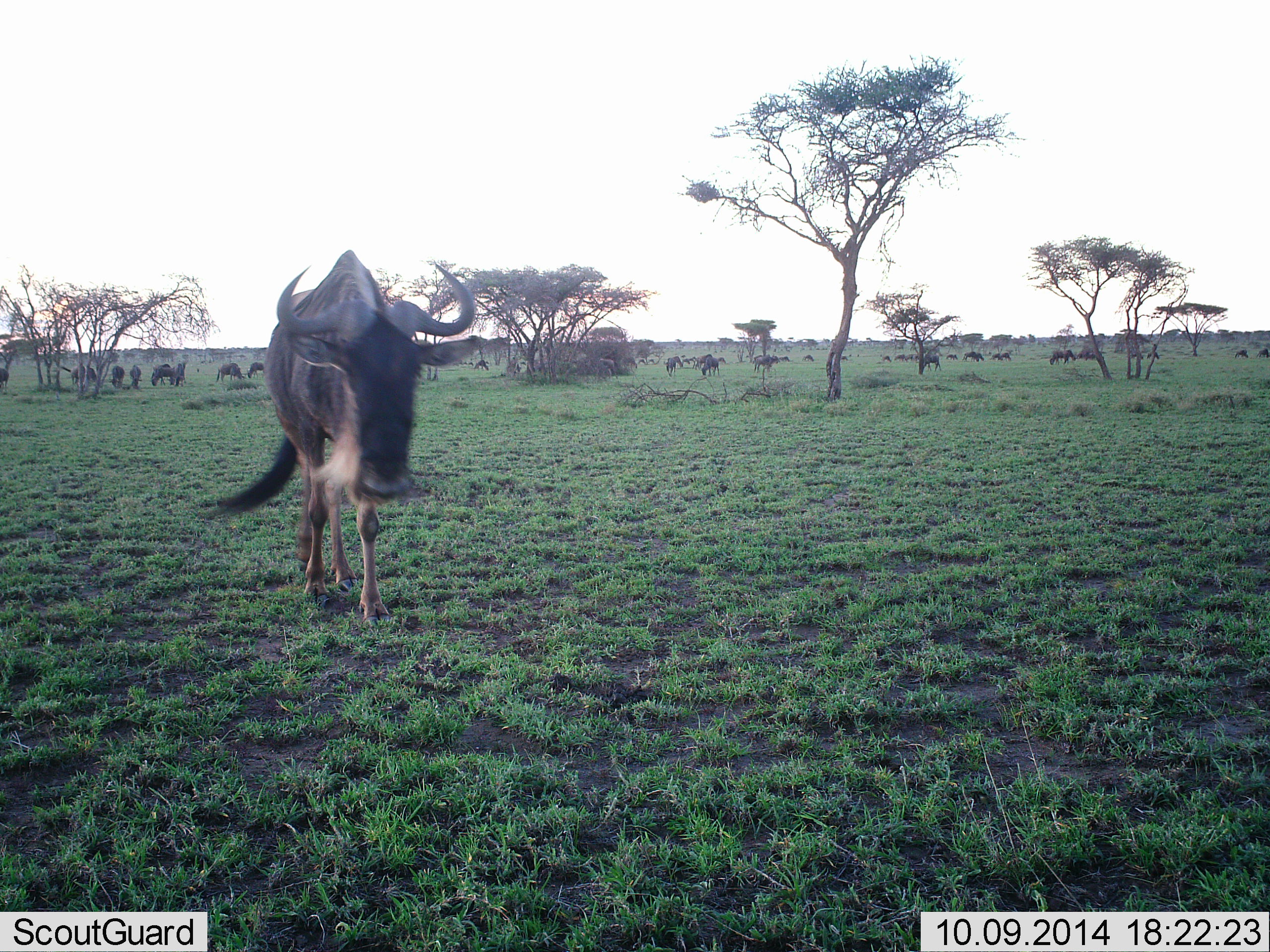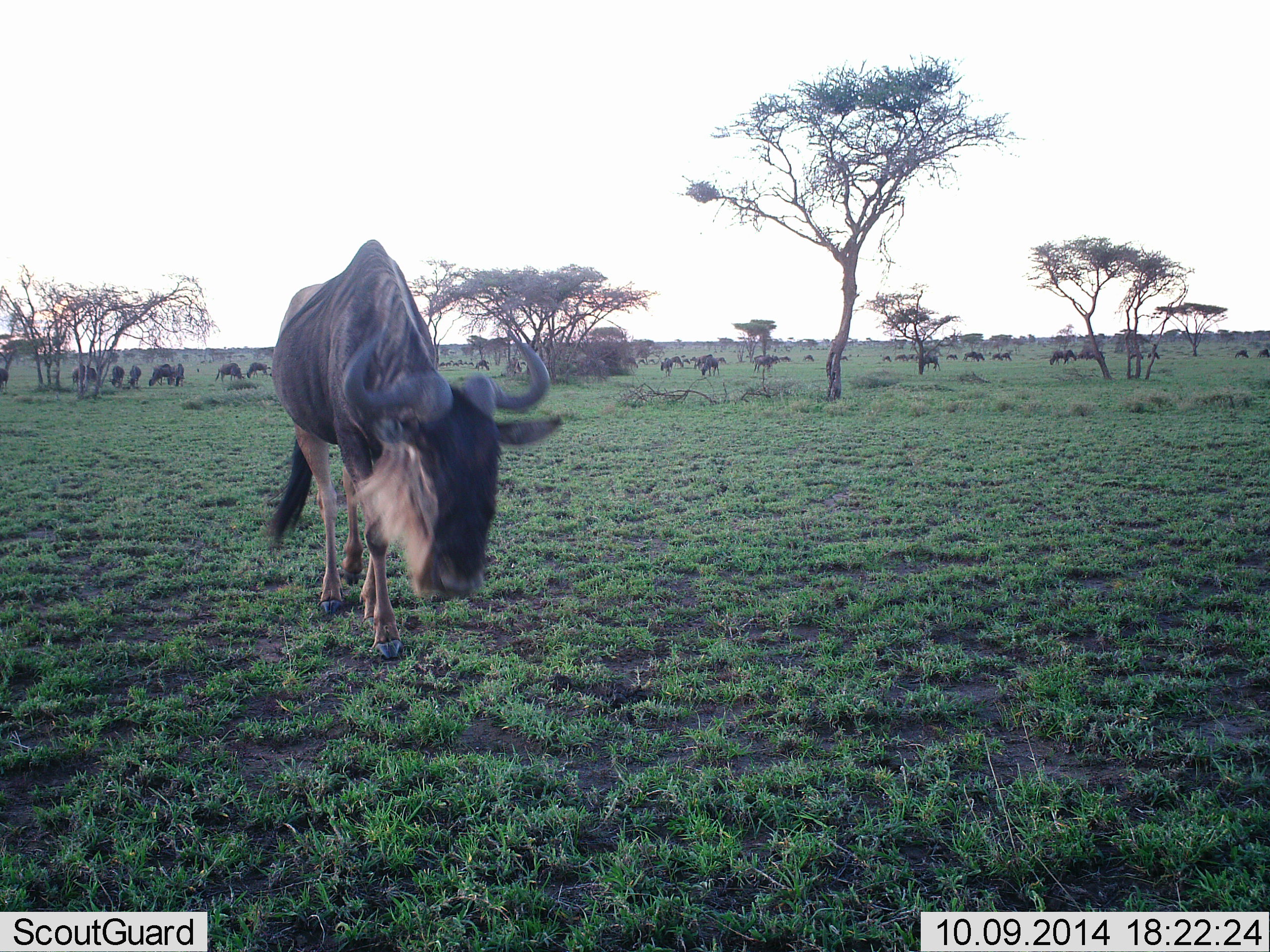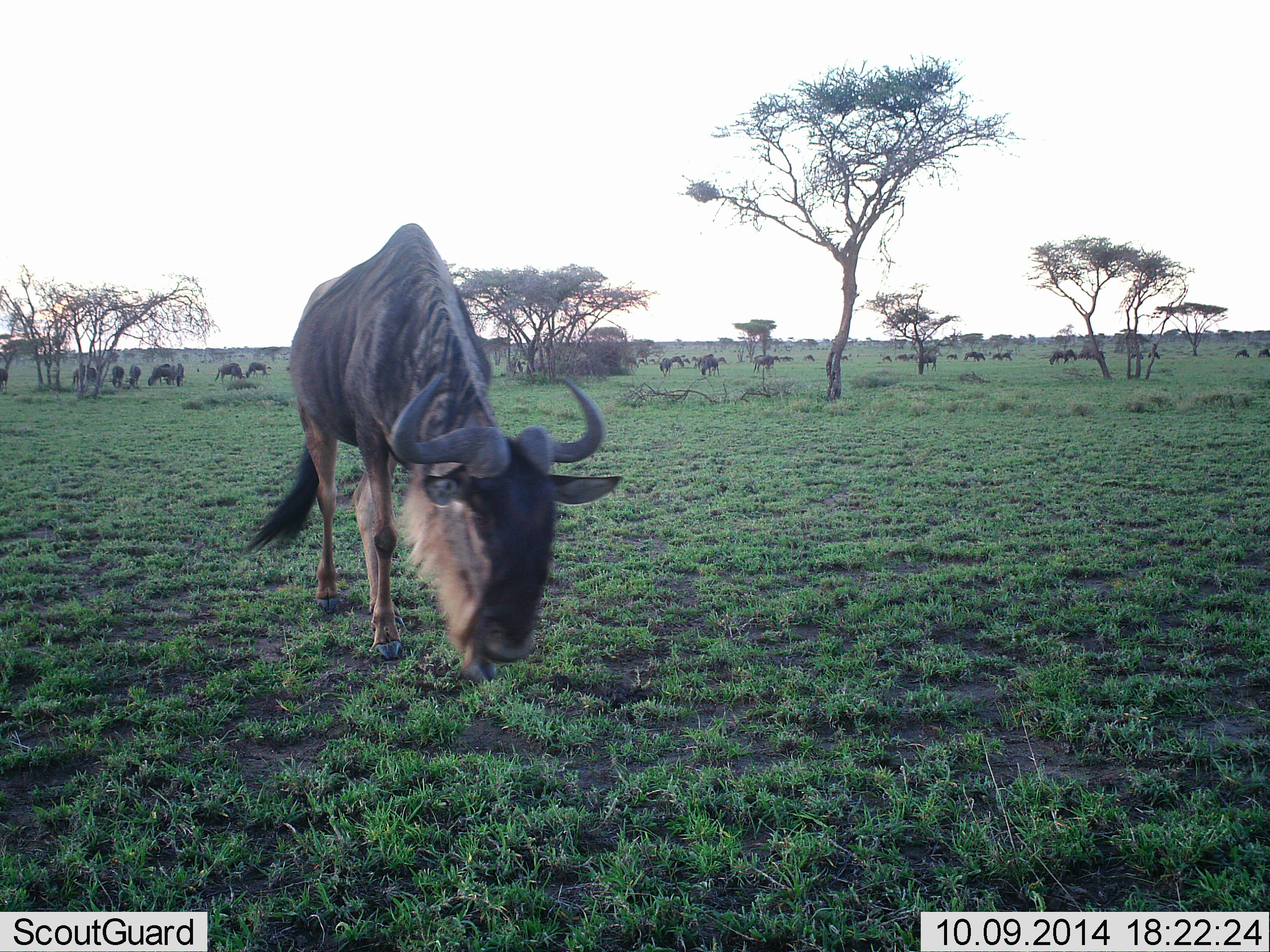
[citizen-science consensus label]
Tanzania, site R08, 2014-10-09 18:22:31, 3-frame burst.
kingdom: Animalia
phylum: Chordata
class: Mammalia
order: Artiodactyla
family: Bovidae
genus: Connochaetes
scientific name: Connochaetes taurinus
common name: blue wildebeest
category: wildebeest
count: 11-50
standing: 70%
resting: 10%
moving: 90%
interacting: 20%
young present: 10%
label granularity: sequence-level